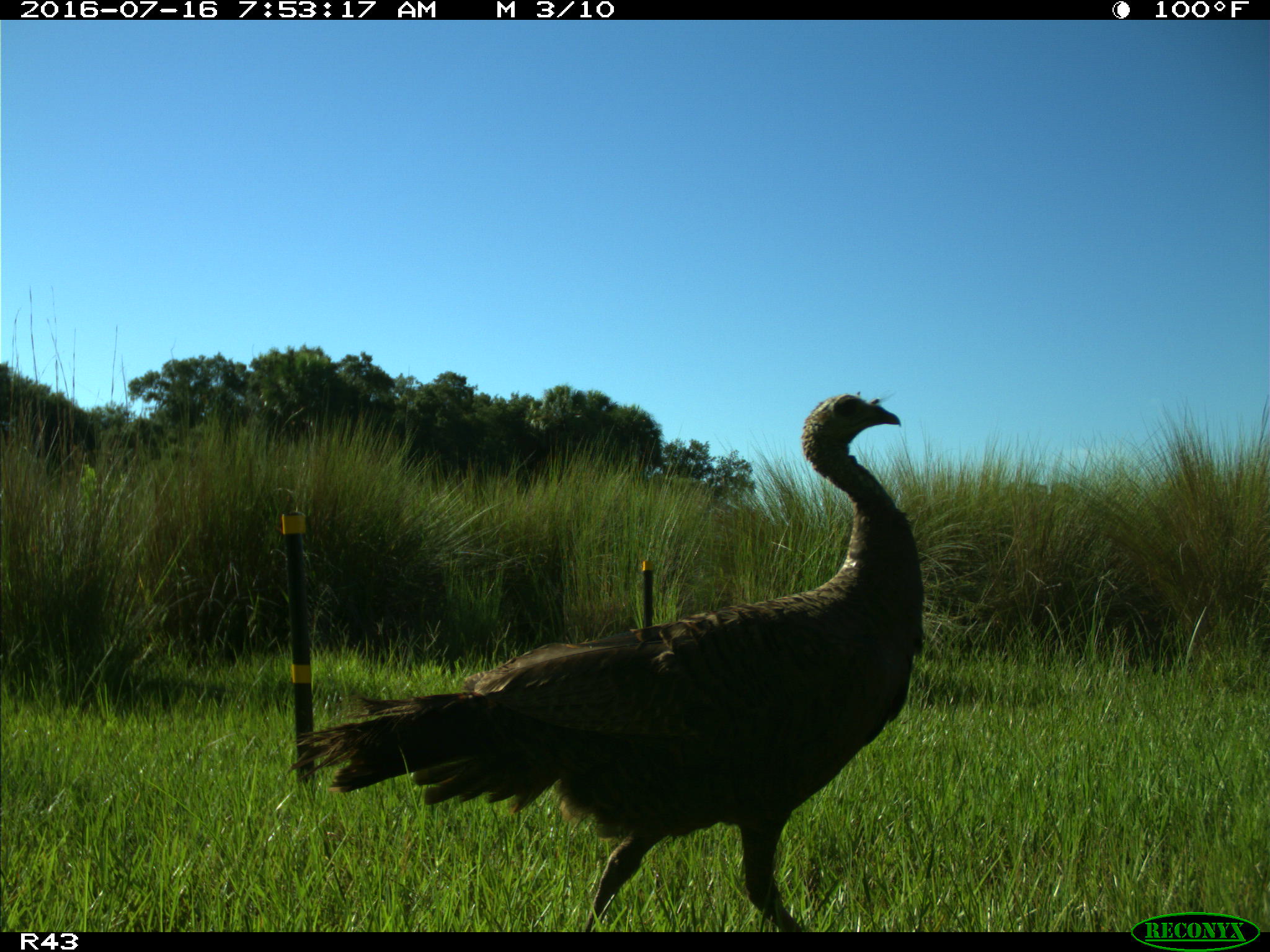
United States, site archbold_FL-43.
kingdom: Animalia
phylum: Chordata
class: Aves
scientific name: Aves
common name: birds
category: unidentified bird